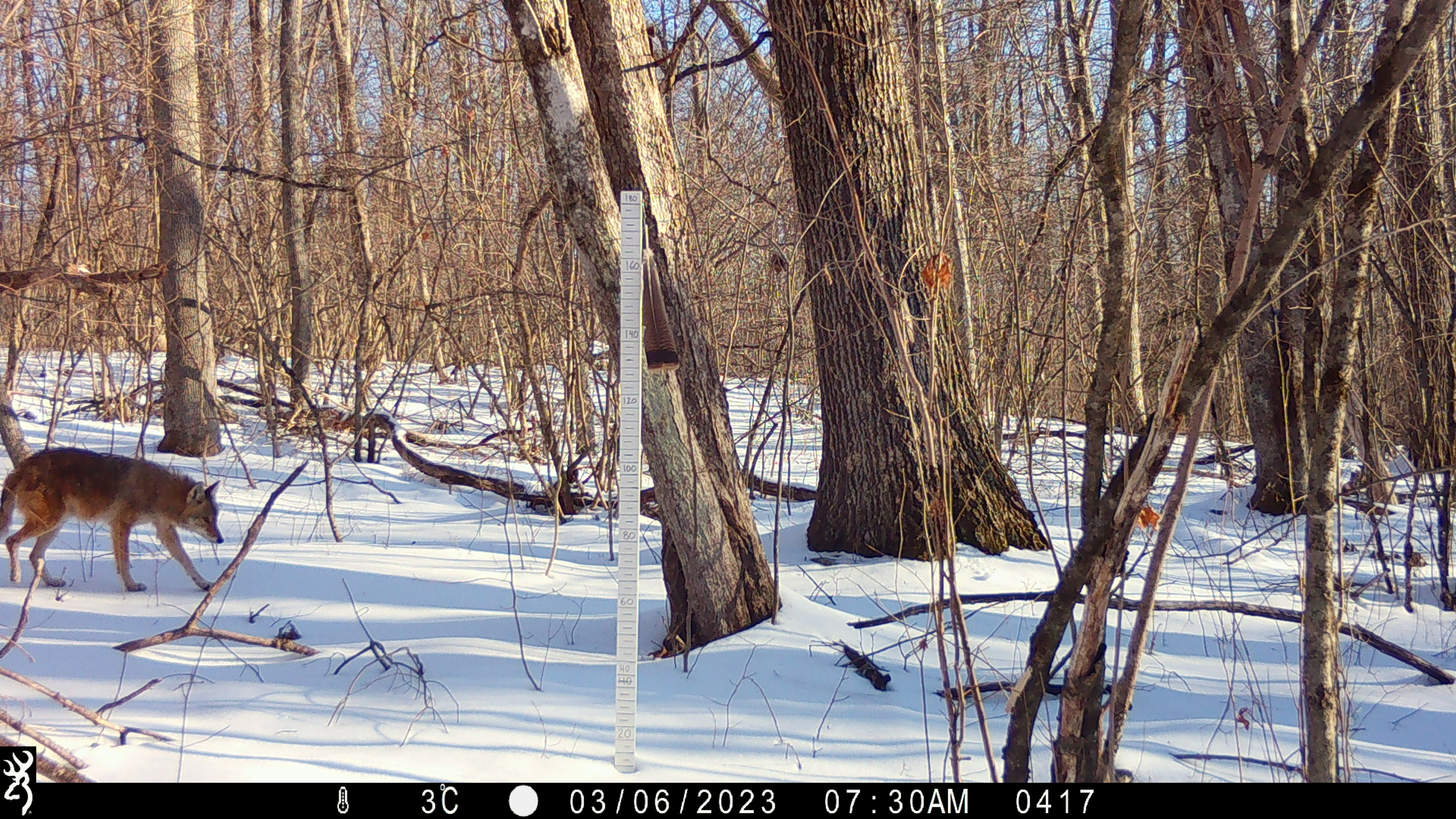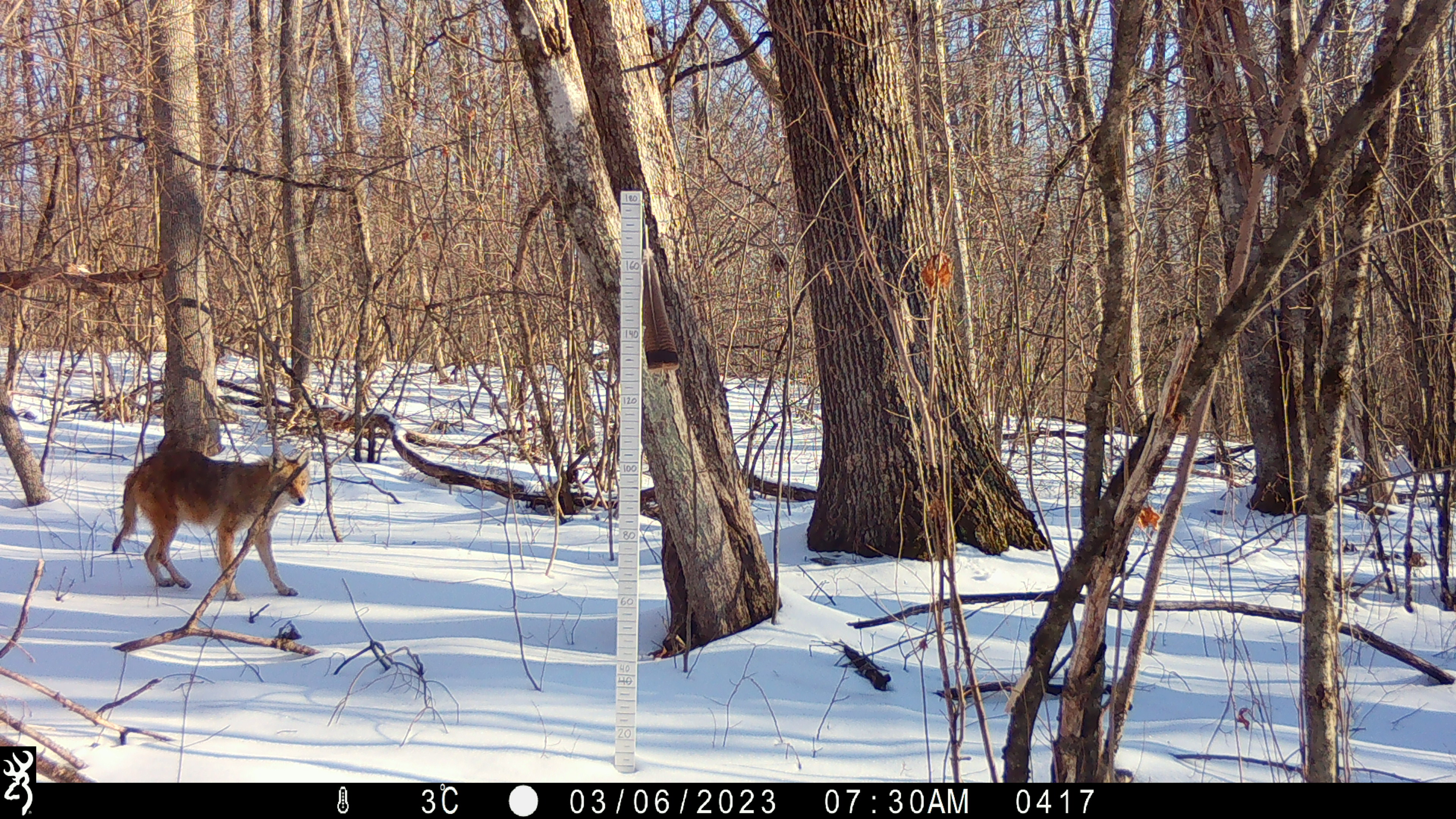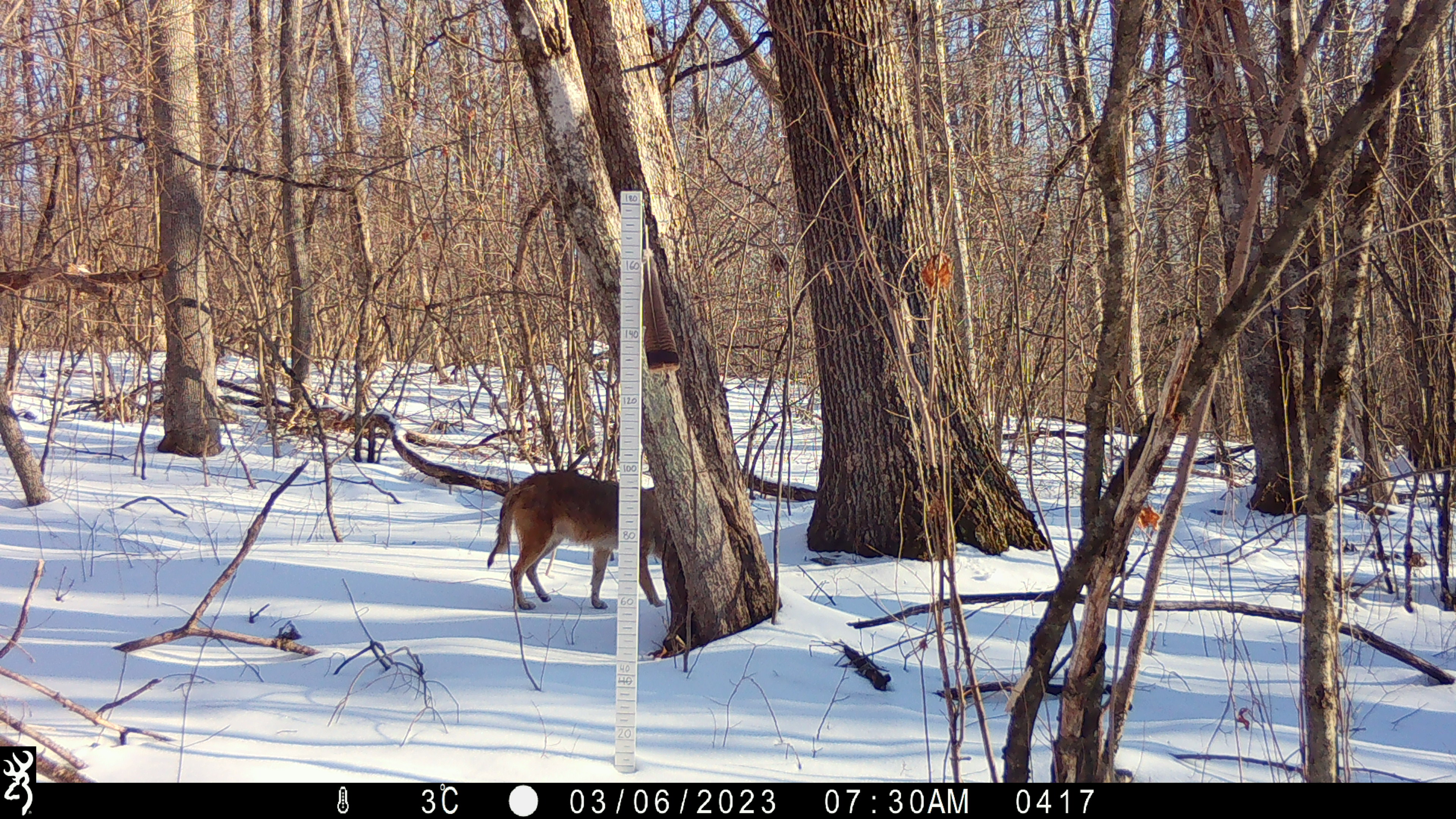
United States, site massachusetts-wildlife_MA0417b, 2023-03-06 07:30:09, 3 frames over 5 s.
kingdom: Animalia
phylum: Chordata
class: Mammalia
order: Carnivora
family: Canidae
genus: Canis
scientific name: Canis latrans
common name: coyote